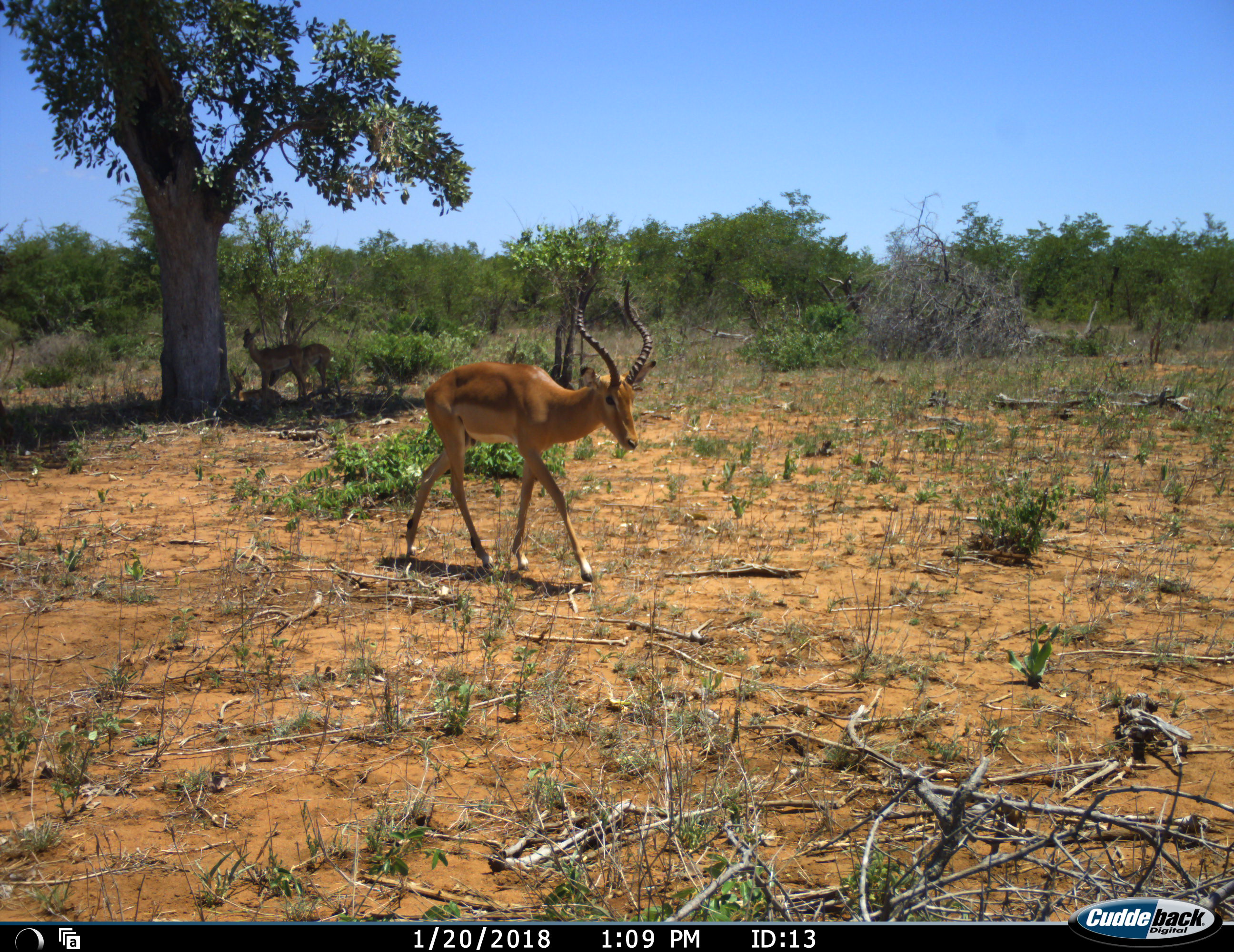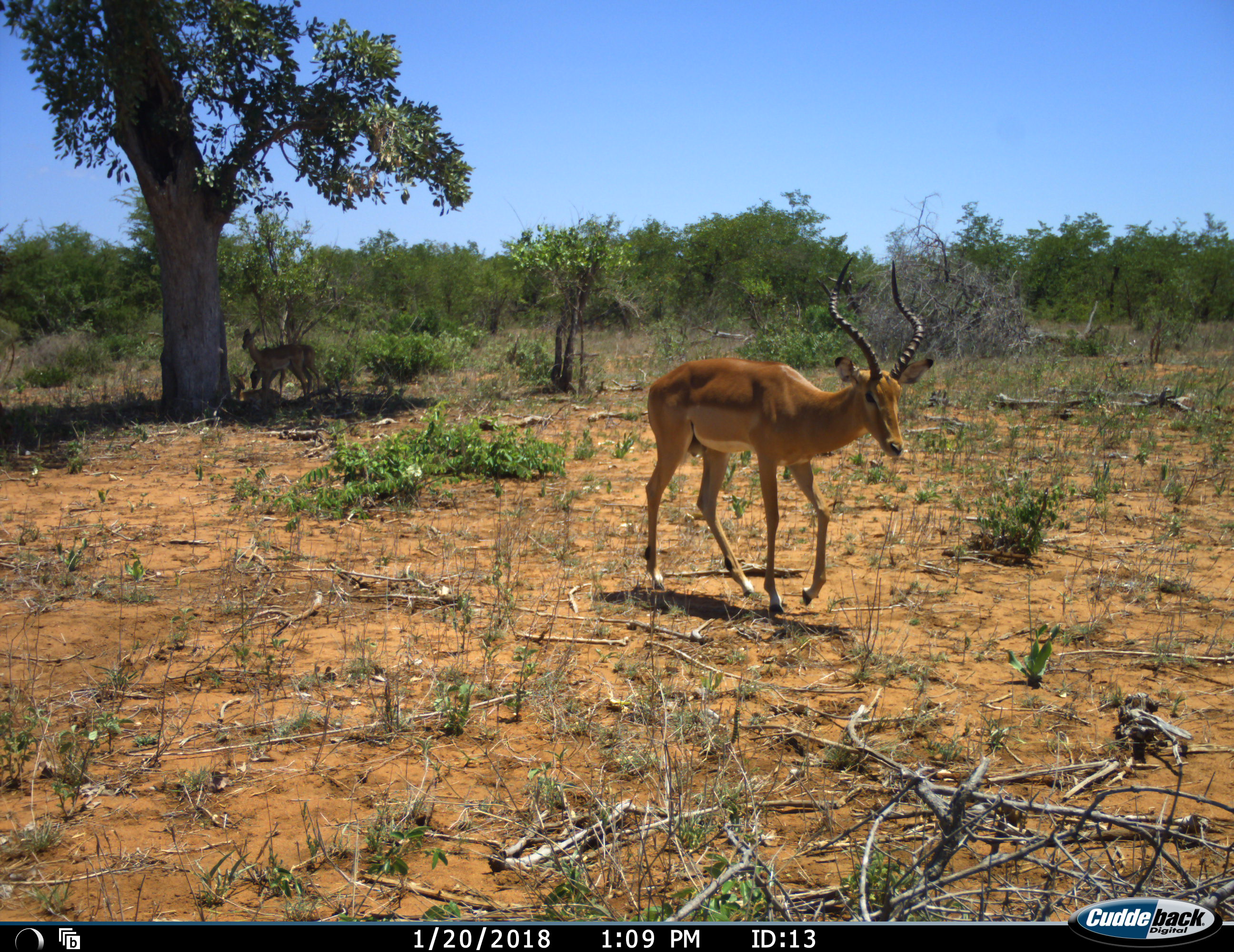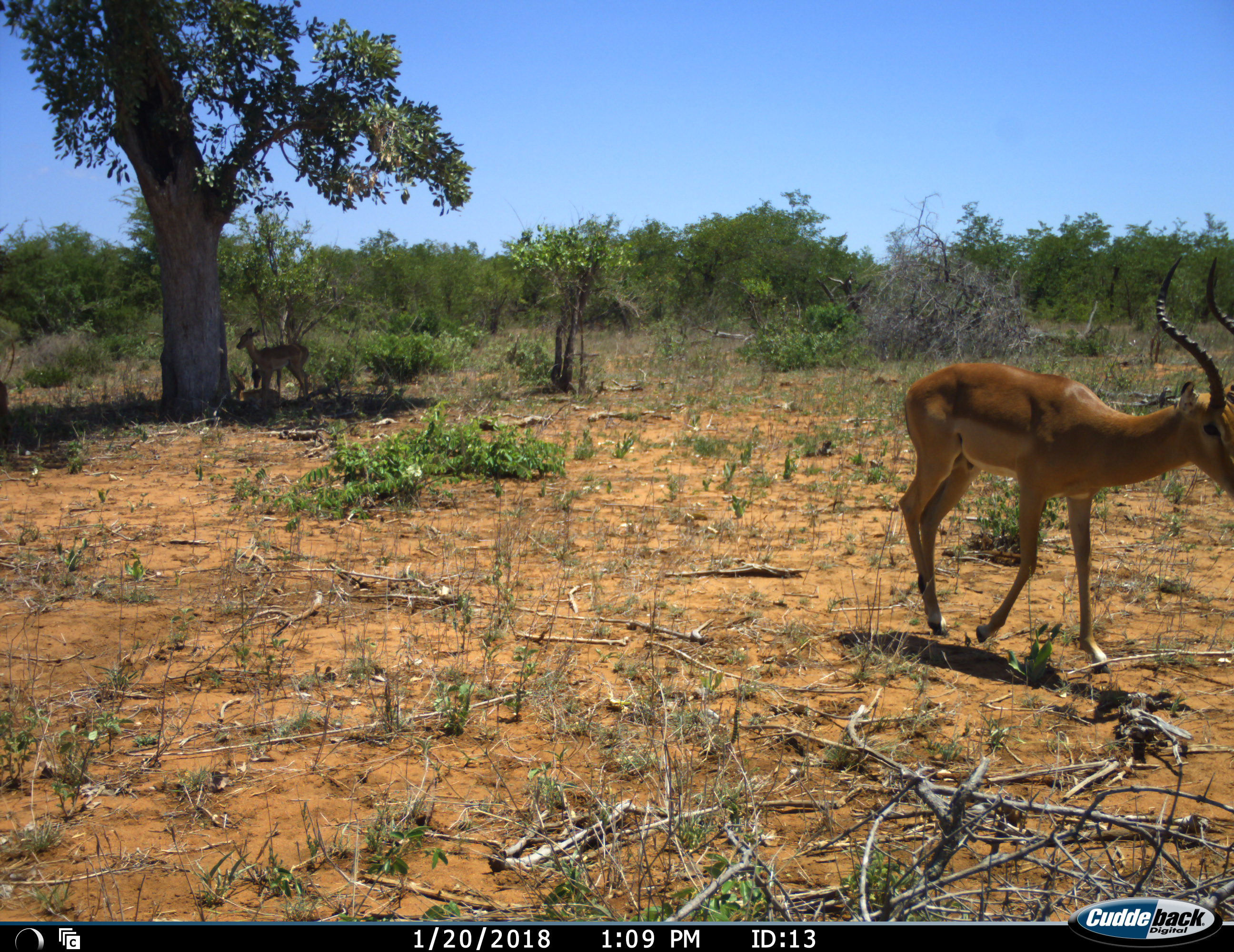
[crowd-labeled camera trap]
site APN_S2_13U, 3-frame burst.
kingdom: Animalia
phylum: Chordata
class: Mammalia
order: Artiodactyla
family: Bovidae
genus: Aepyceros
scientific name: Aepyceros melampus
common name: impala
Impala (Aepyceros melampus), count 4. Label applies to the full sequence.